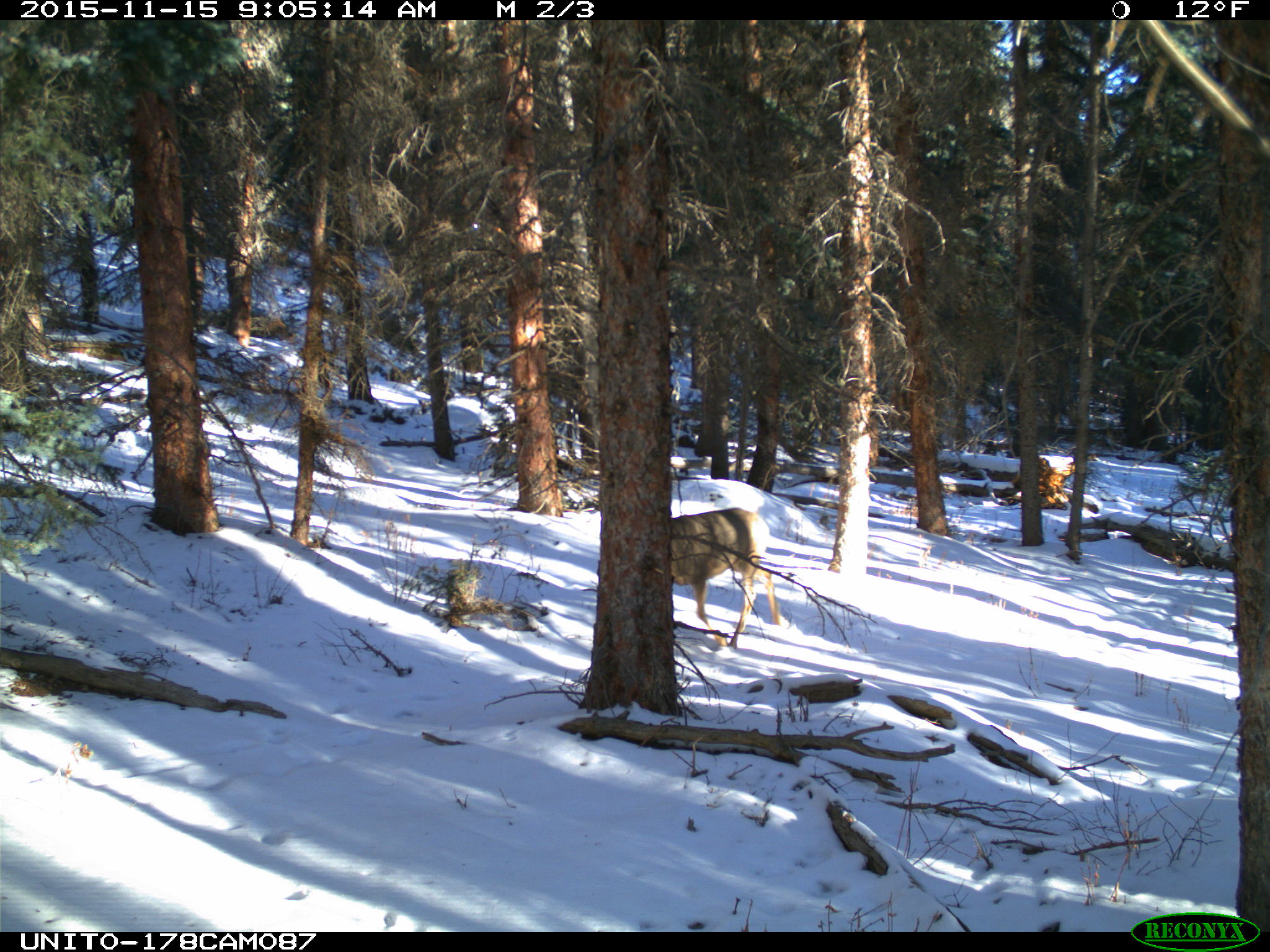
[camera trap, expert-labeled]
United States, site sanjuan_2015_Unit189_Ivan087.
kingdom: Animalia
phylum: Chordata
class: Mammalia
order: Artiodactyla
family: Cervidae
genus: Odocoileus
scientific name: Odocoileus hemionus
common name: mule deer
Odocoileus hemionus (mule deer).